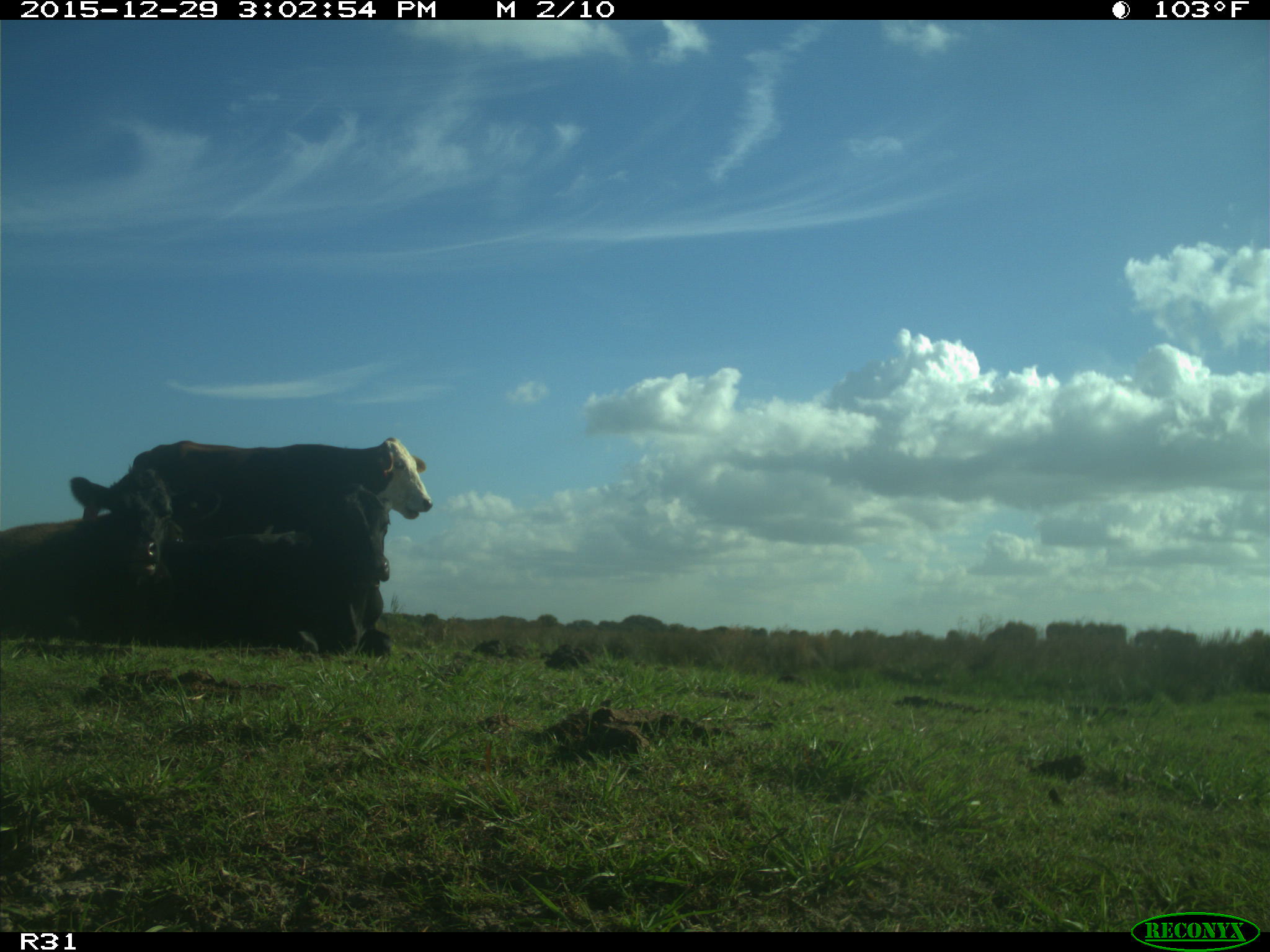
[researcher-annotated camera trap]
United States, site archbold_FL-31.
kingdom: Animalia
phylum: Chordata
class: Mammalia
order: Artiodactyla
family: Bovidae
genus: Bos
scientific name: Bos taurus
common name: domestic cow